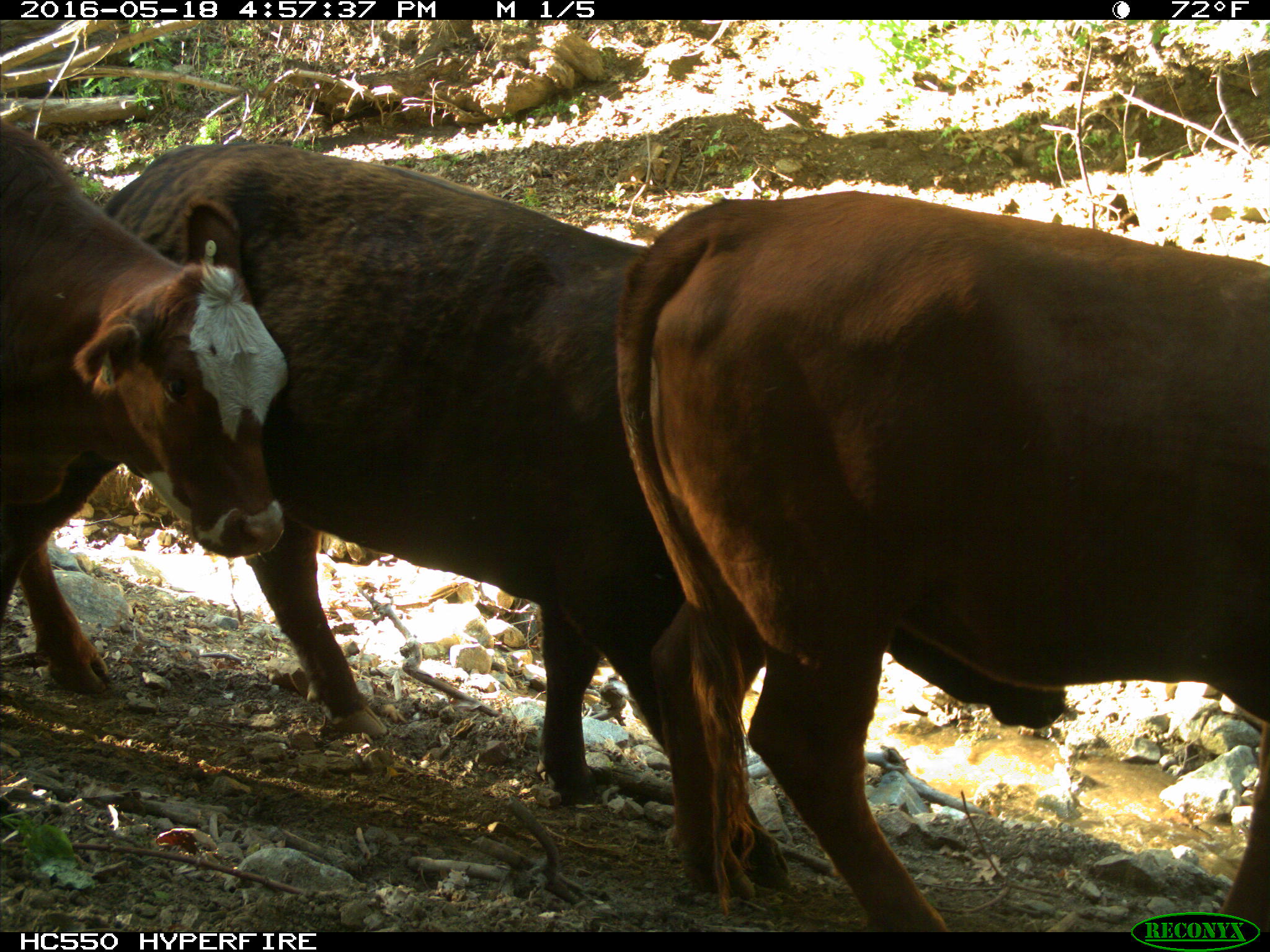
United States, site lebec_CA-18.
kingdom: Animalia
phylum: Chordata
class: Mammalia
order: Artiodactyla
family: Bovidae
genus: Bos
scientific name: Bos taurus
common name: domestic cow